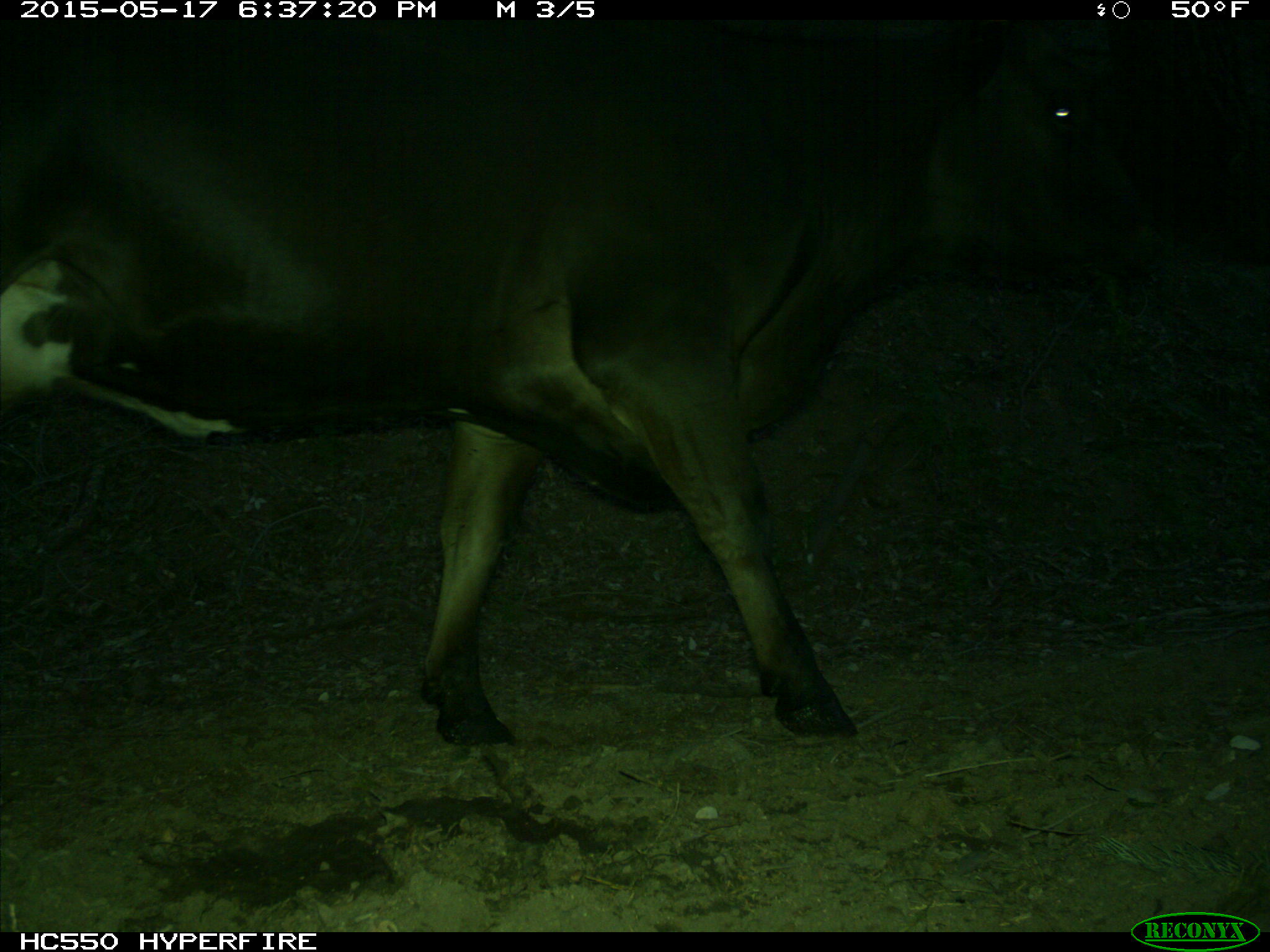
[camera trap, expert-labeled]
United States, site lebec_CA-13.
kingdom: Animalia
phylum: Chordata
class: Mammalia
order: Artiodactyla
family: Bovidae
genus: Bos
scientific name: Bos taurus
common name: domestic cow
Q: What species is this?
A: Bos taurus (domestic cow).